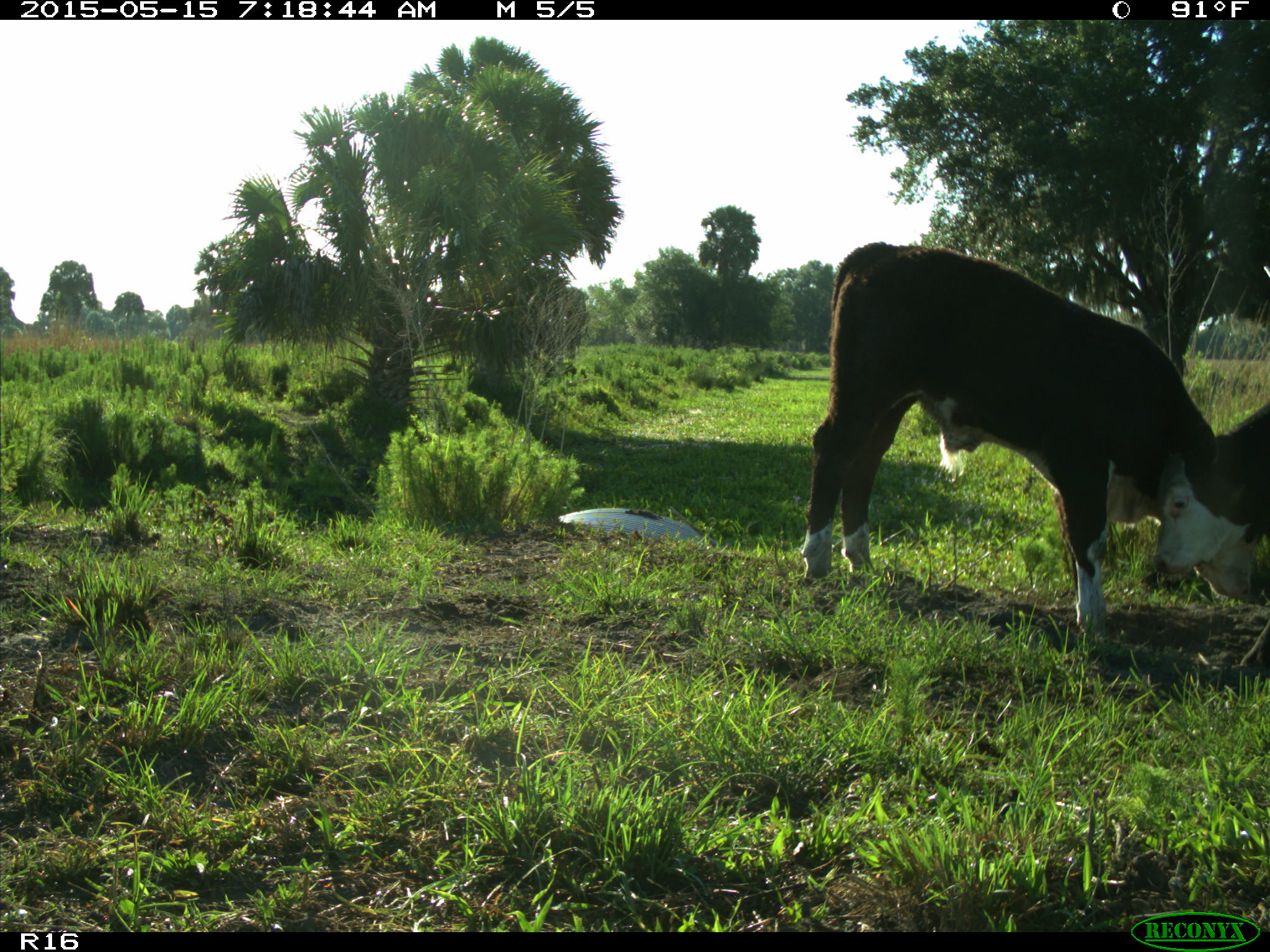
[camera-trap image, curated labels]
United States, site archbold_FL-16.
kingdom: Animalia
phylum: Chordata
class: Mammalia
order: Artiodactyla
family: Bovidae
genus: Bos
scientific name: Bos taurus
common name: domestic cow